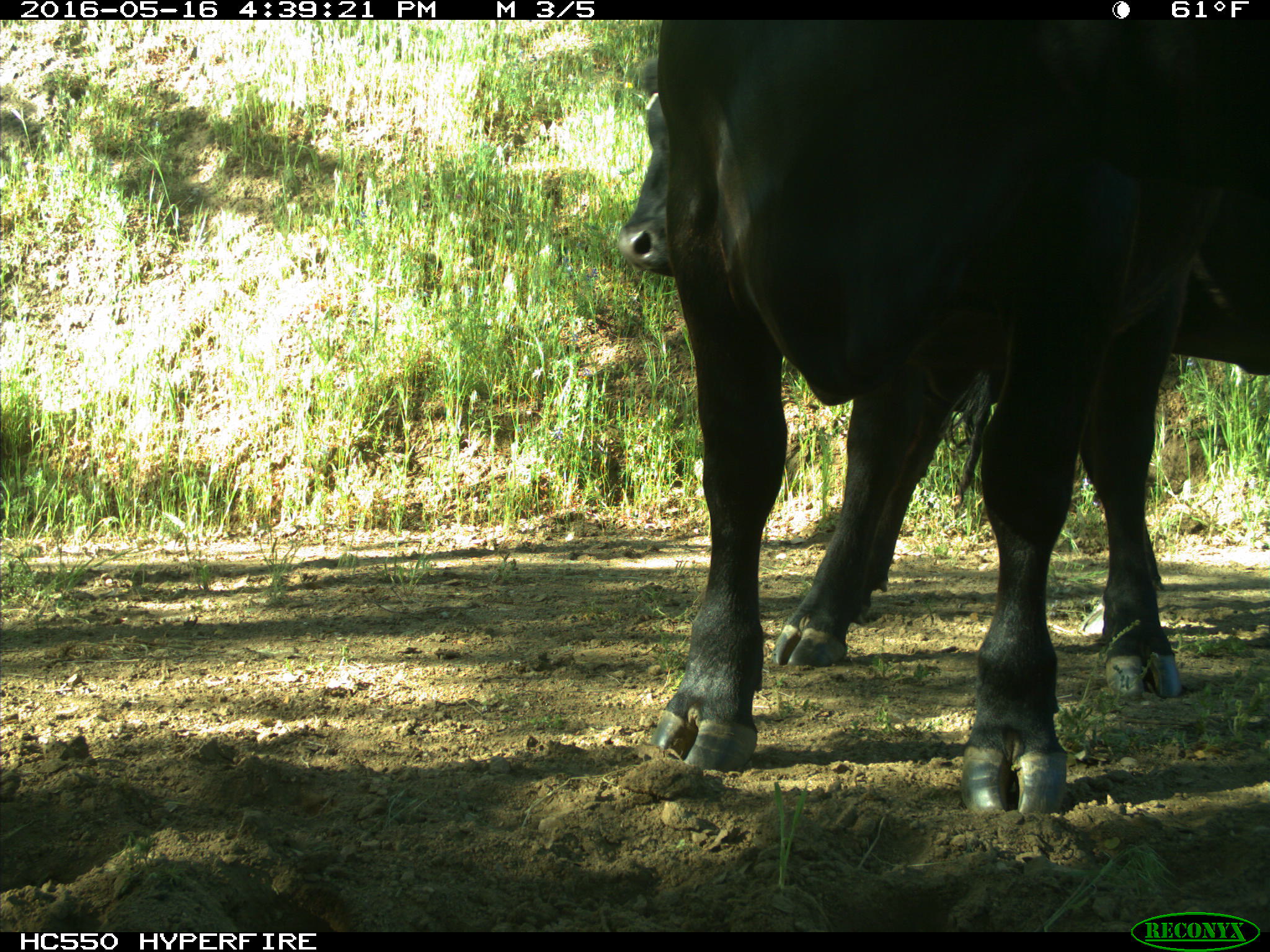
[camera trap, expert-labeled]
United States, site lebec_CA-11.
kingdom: Animalia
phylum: Chordata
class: Mammalia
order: Artiodactyla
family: Bovidae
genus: Bos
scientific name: Bos taurus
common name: domestic cow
Bos taurus (domestic cow).